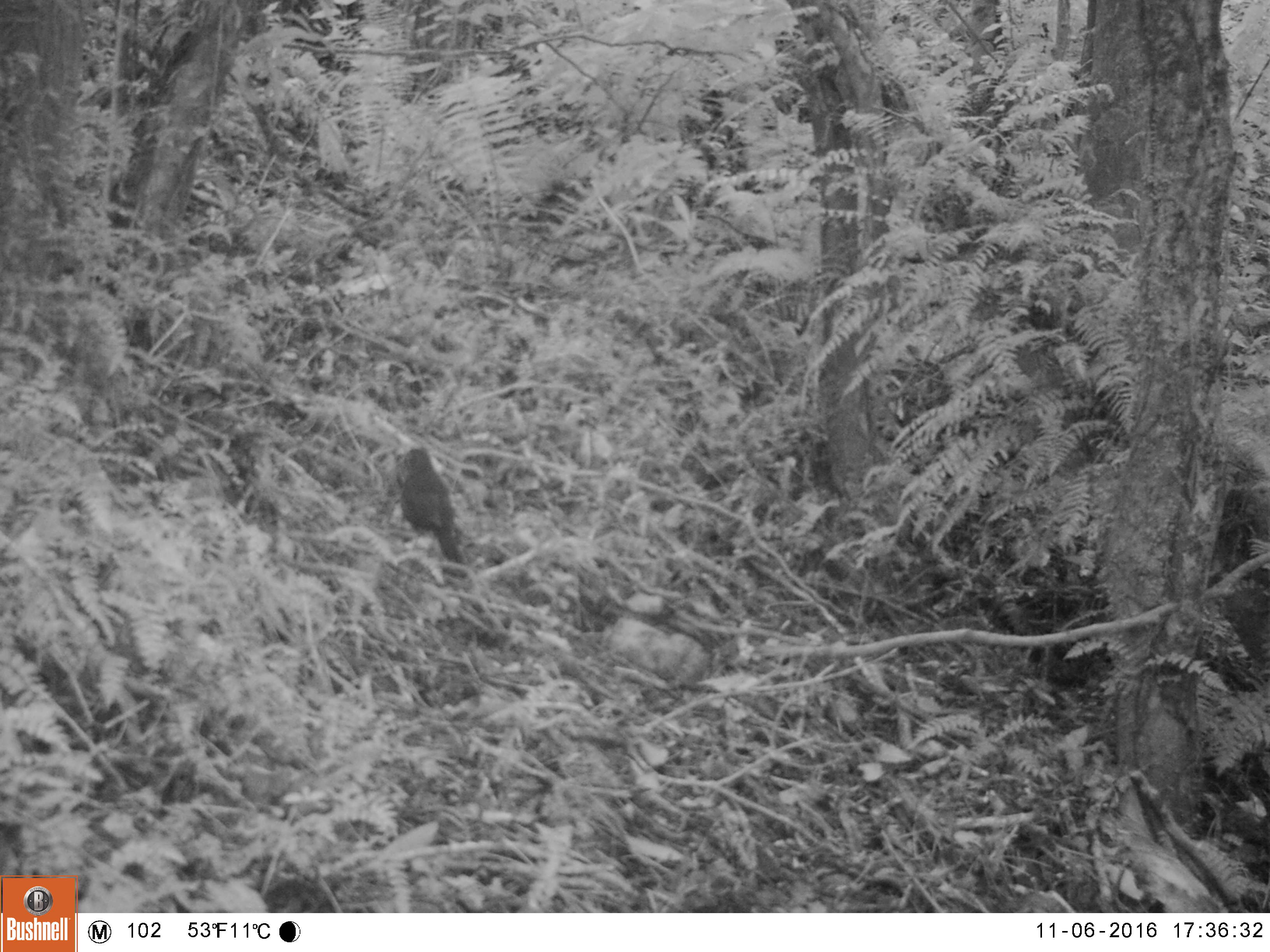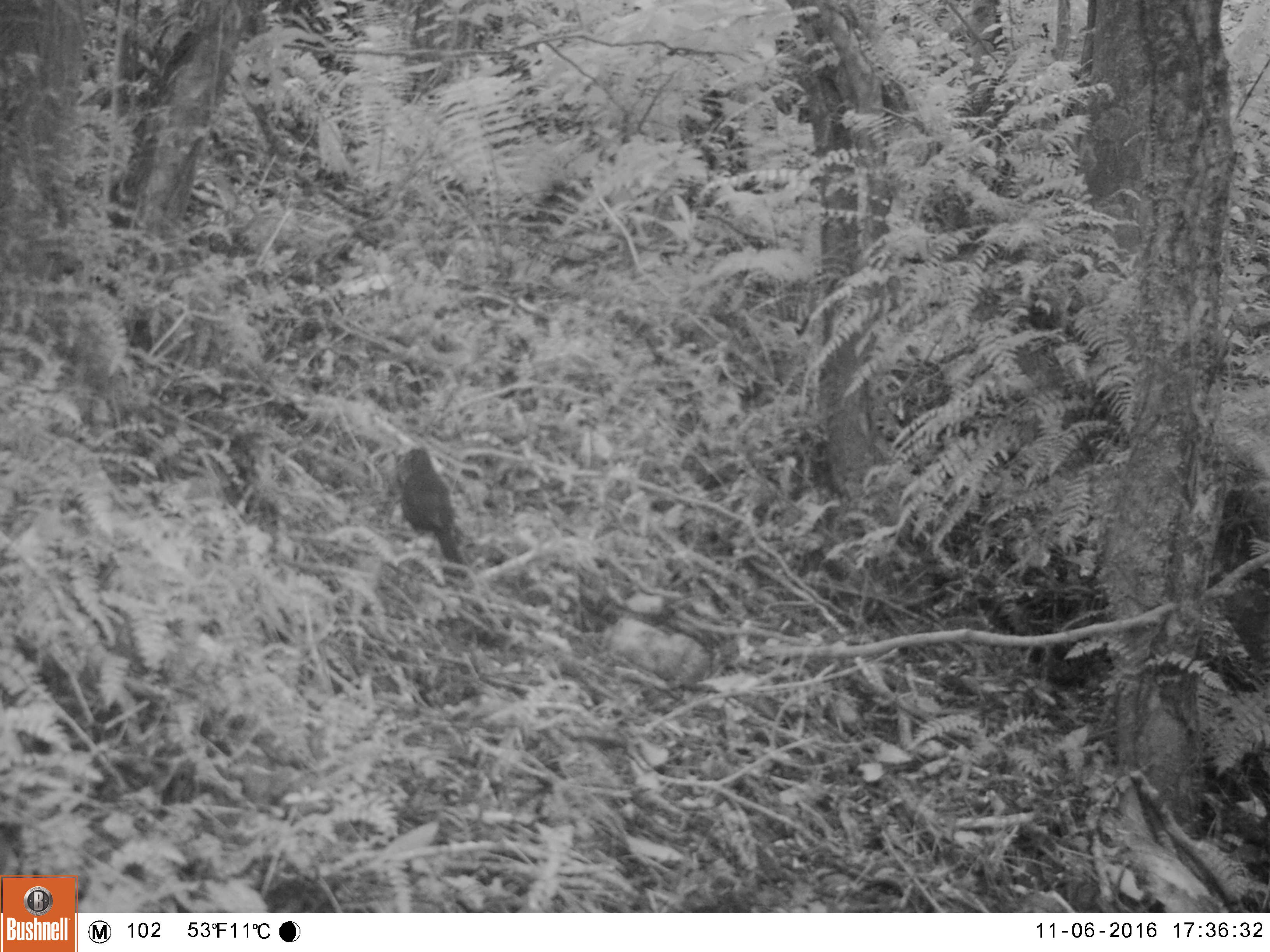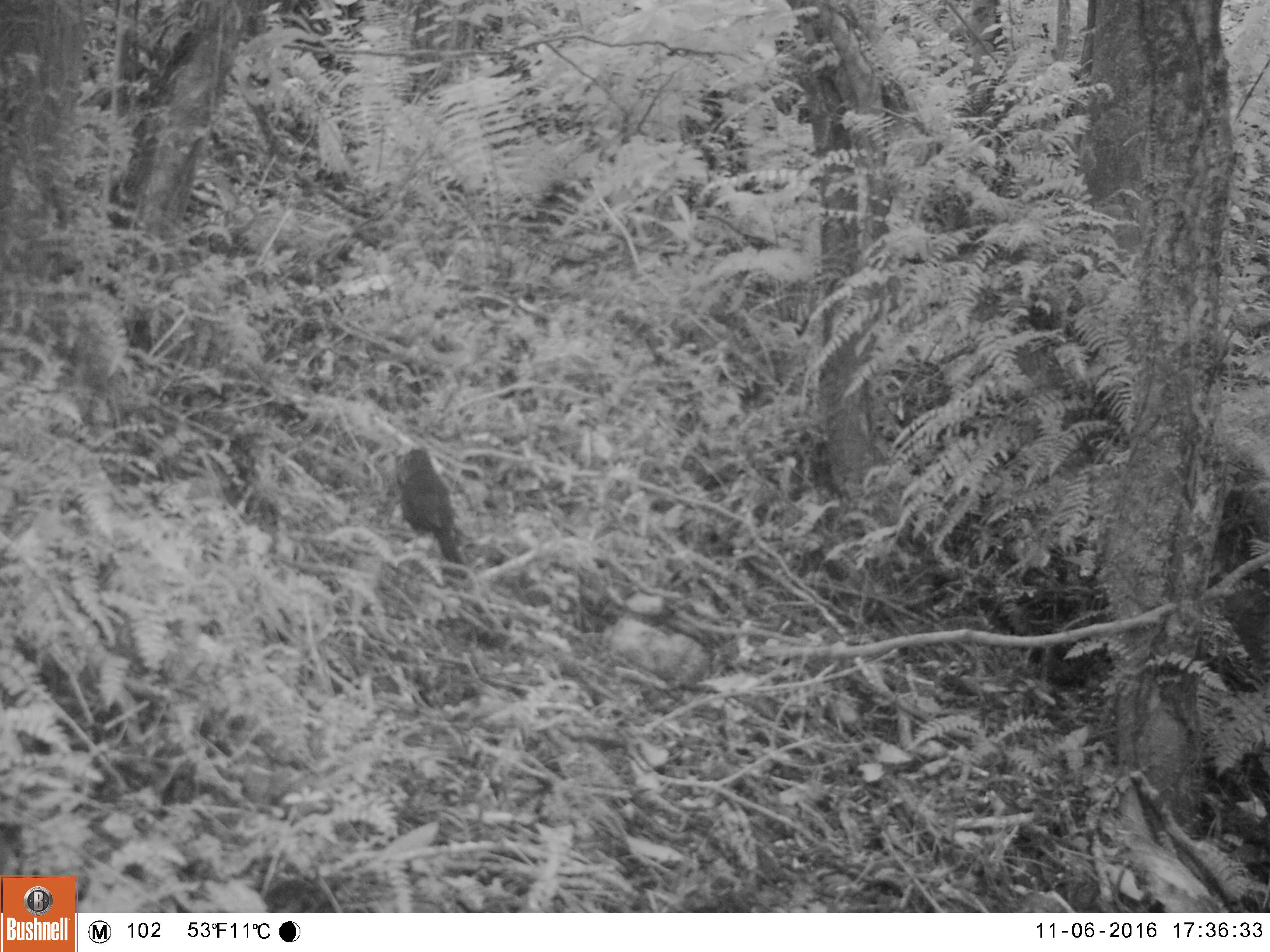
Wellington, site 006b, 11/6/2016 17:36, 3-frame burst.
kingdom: Animalia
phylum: Chordata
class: Aves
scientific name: Aves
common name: bird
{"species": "bird (Aves)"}